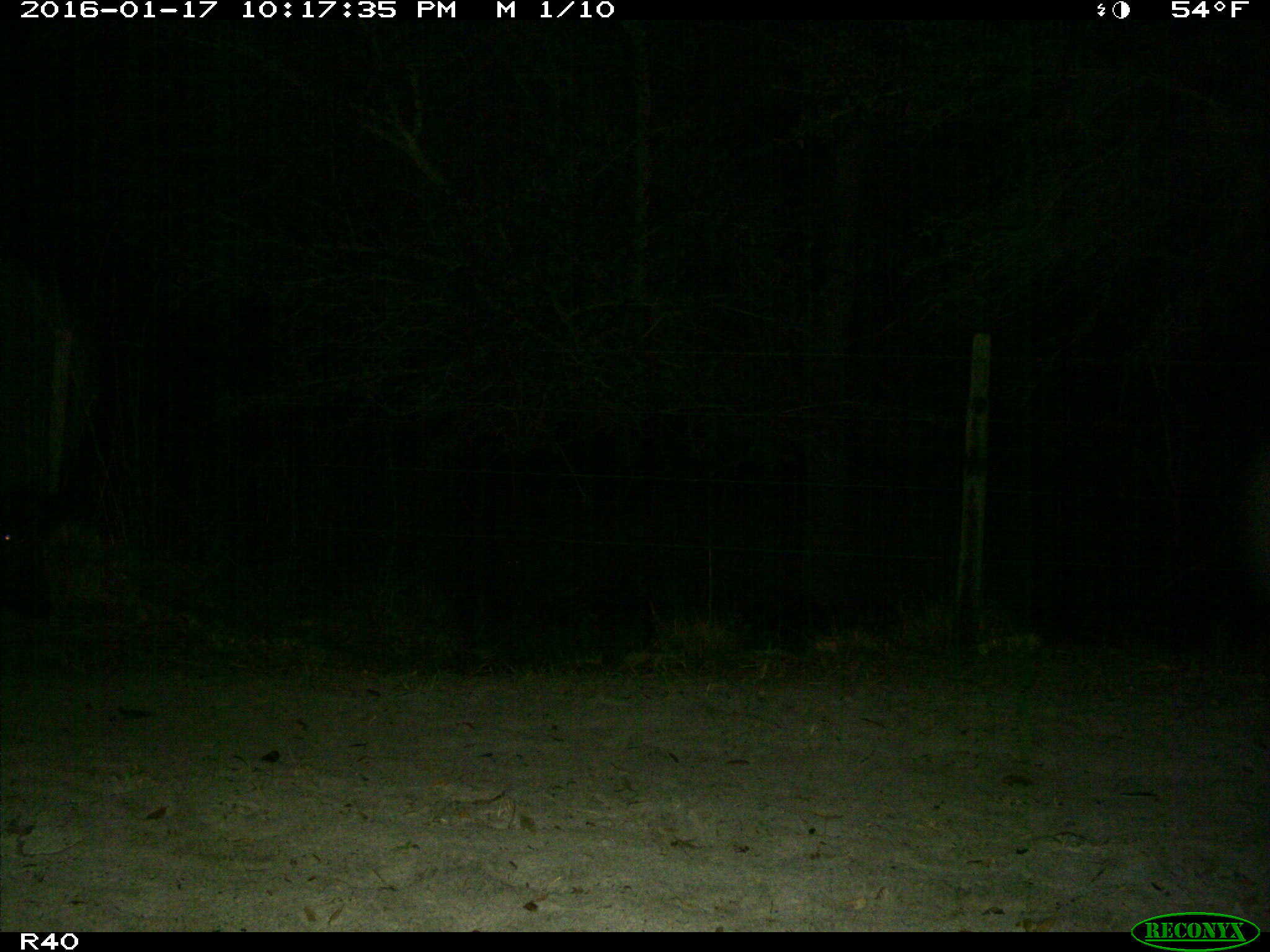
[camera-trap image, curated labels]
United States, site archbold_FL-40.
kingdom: Animalia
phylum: Chordata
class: Mammalia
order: Artiodactyla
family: Suidae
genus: Sus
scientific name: Sus scrofa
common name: wild boar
Sus scrofa (wild boar).